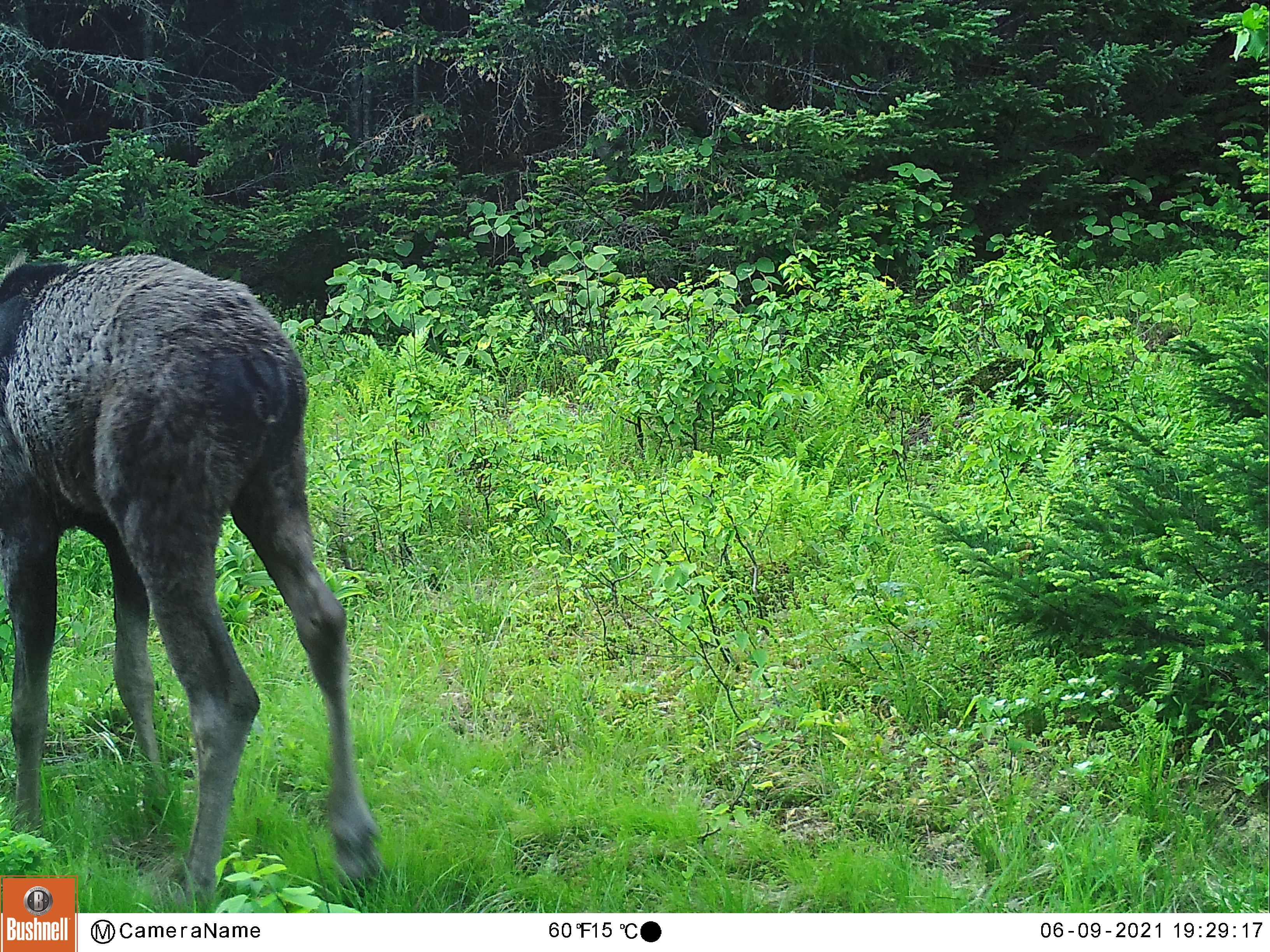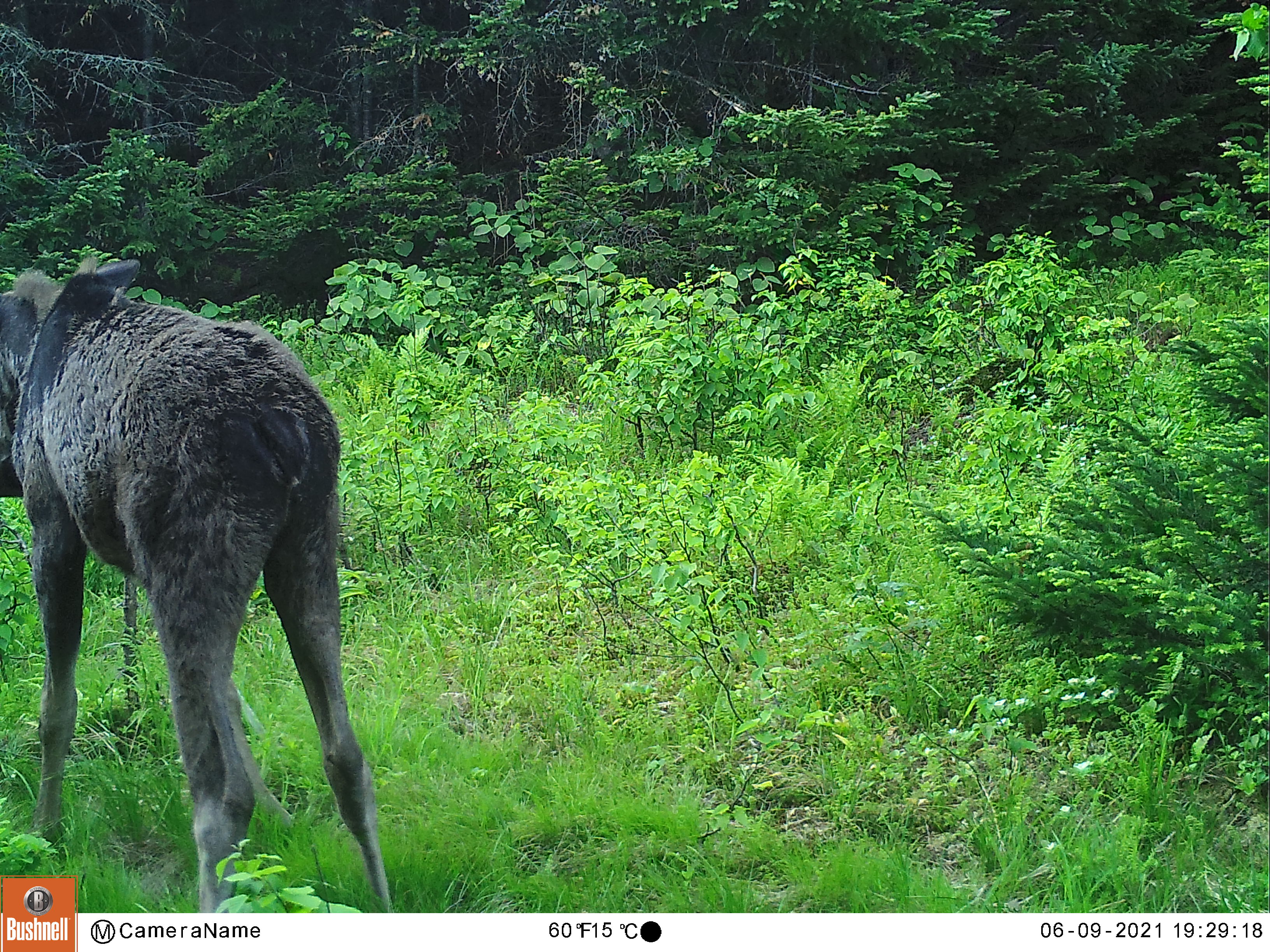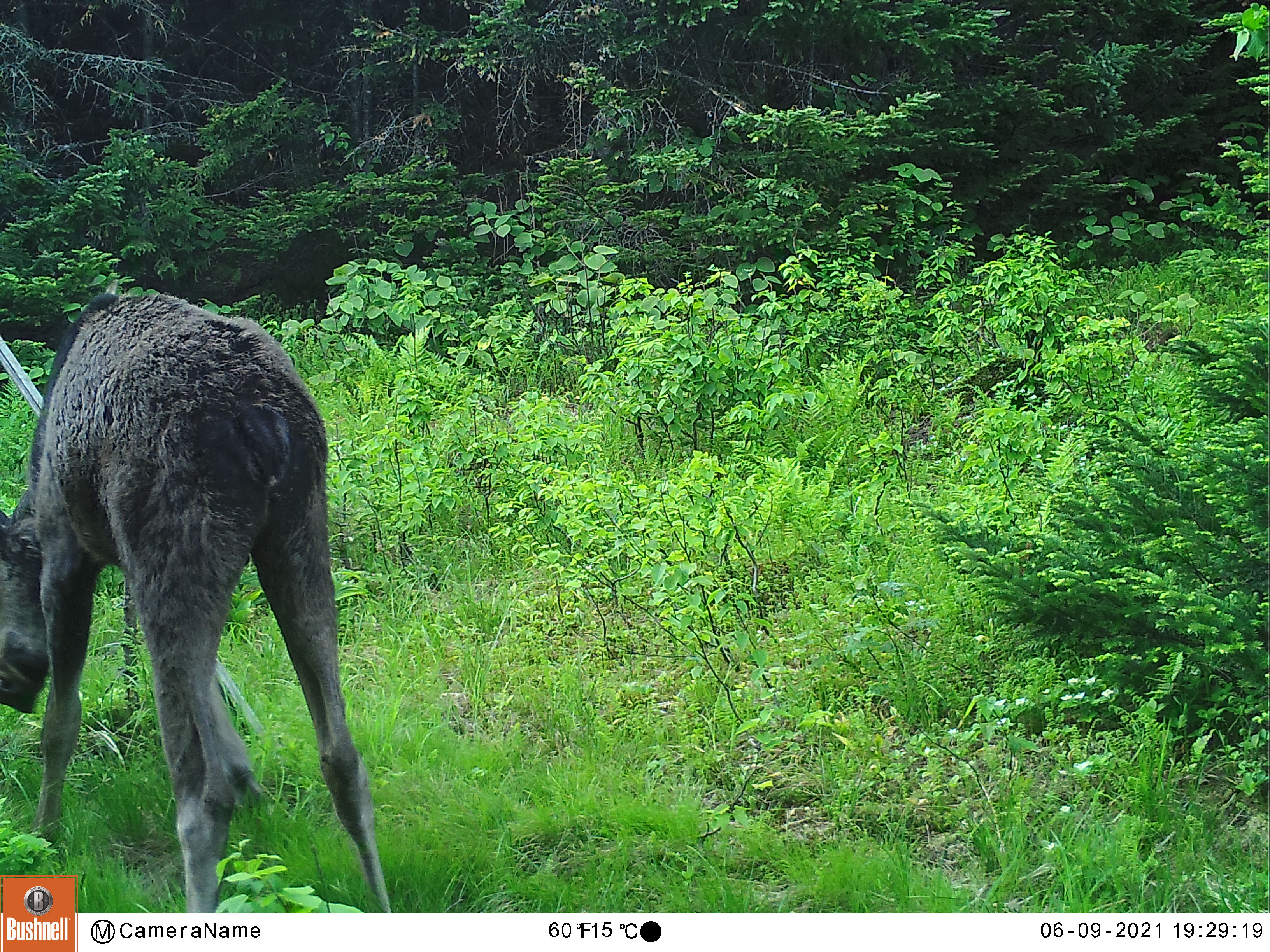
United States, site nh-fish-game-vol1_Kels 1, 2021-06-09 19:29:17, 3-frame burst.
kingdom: Animalia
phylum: Chordata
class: Mammalia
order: Artiodactyla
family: Cervidae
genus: Alces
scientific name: Alces alces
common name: moose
Moose (Alces alces).